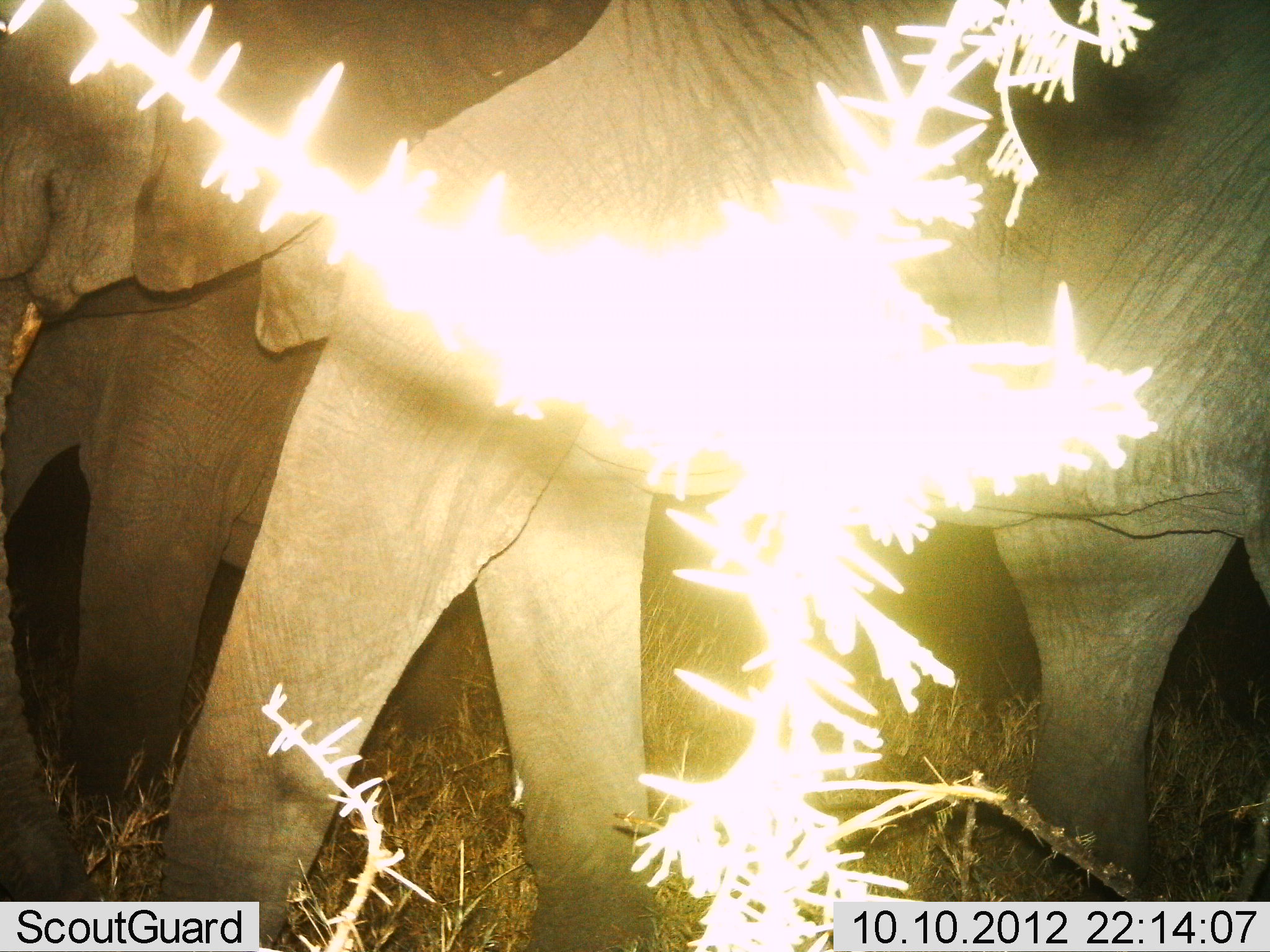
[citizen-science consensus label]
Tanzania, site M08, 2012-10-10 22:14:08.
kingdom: Animalia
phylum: Chordata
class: Mammalia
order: Proboscidea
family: Elephantidae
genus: Loxodonta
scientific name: Loxodonta africana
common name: african bush elephant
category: elephant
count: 2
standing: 50%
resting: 0%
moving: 60%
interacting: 0%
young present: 0%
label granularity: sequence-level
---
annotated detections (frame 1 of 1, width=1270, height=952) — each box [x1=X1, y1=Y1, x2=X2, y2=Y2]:
animal: [x1=0, y1=2, x2=1268, y2=950]; [x1=5, y1=260, x2=329, y2=815]